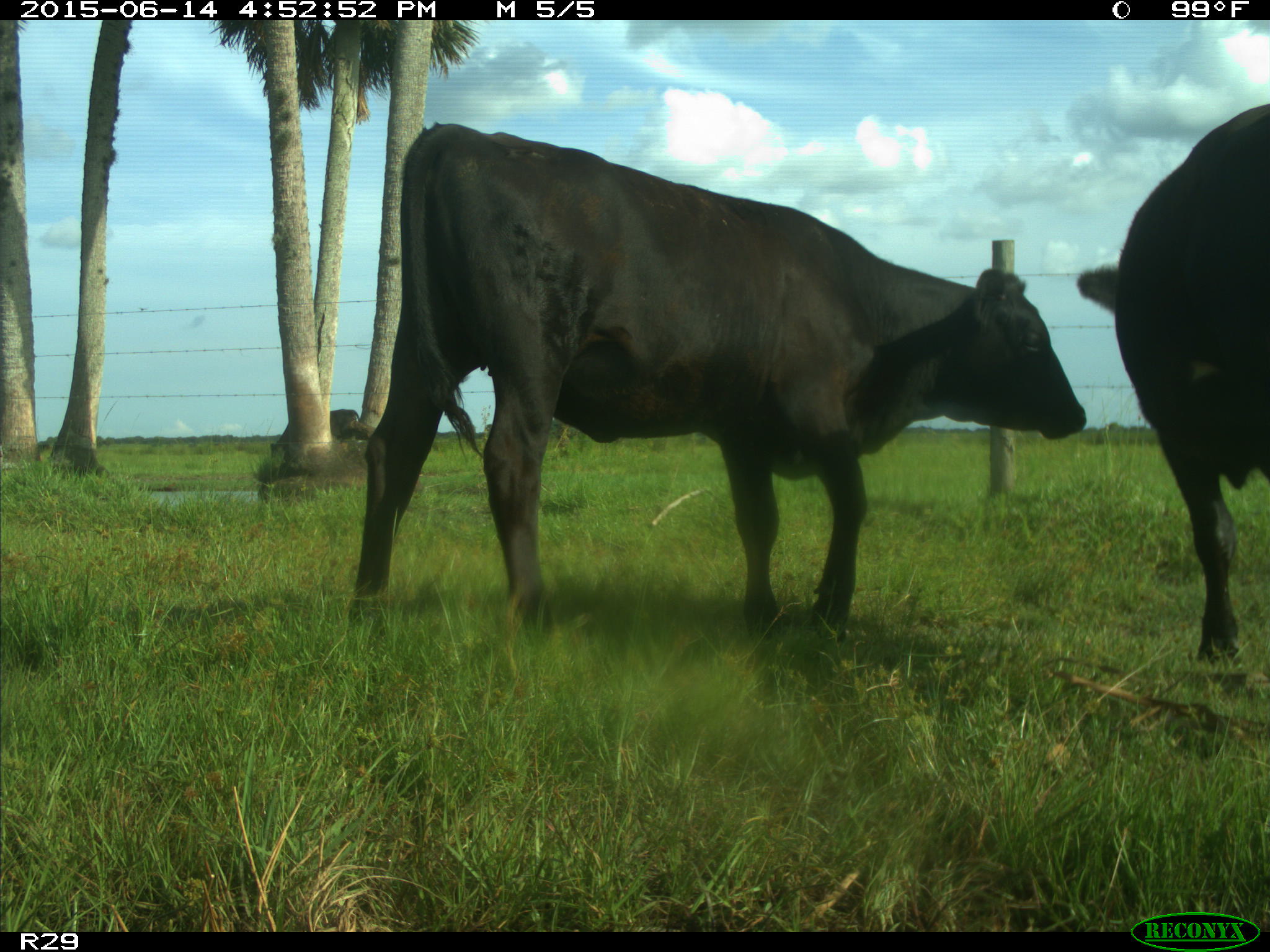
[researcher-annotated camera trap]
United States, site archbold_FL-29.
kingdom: Animalia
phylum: Chordata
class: Mammalia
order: Artiodactyla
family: Bovidae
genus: Bos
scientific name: Bos taurus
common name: domestic cow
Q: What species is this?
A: Bos taurus (domestic cow).